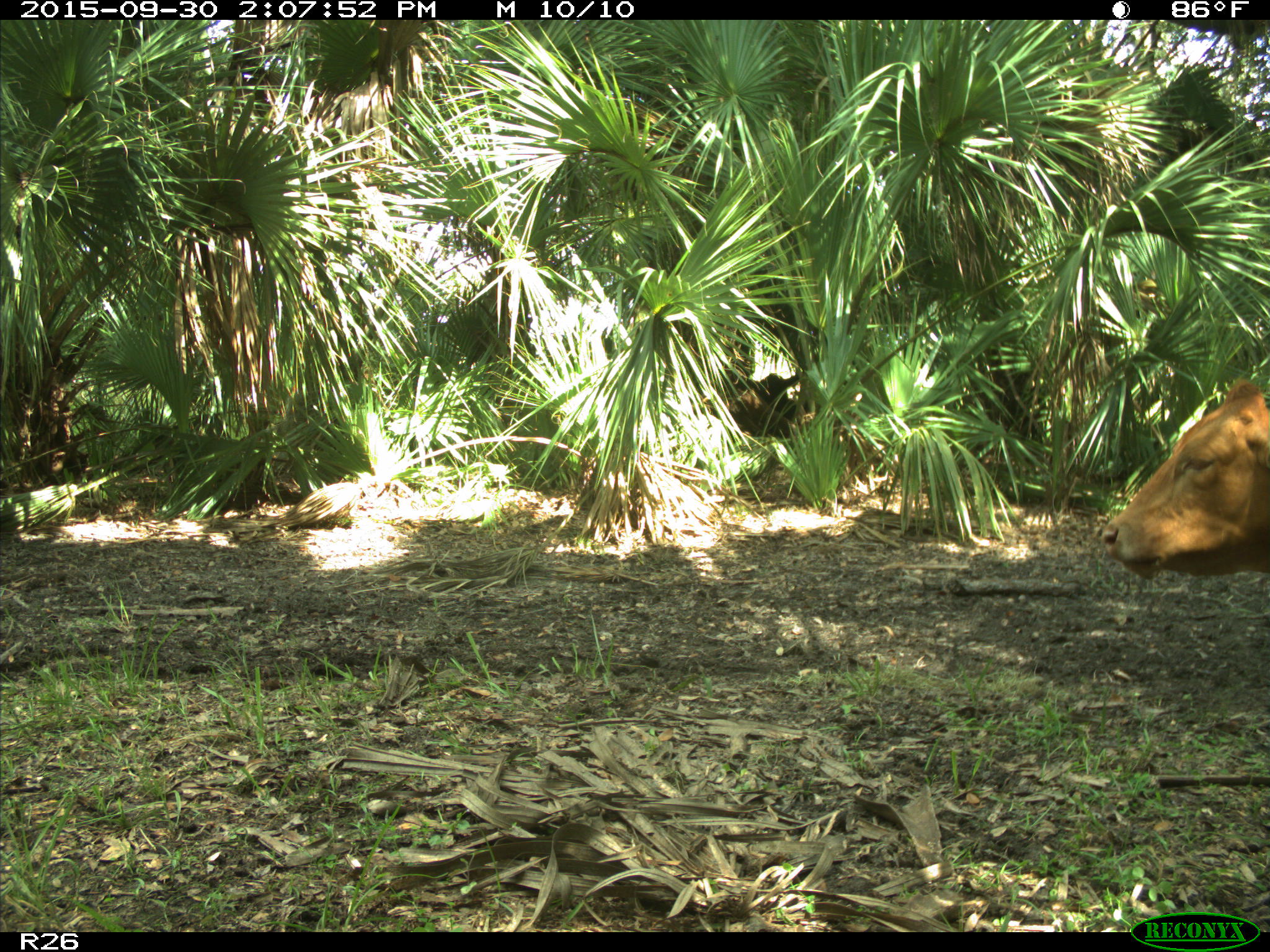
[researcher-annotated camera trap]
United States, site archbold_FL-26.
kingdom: Animalia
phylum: Chordata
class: Mammalia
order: Artiodactyla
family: Bovidae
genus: Bos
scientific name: Bos taurus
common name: domestic cow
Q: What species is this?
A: Bos taurus (domestic cow).